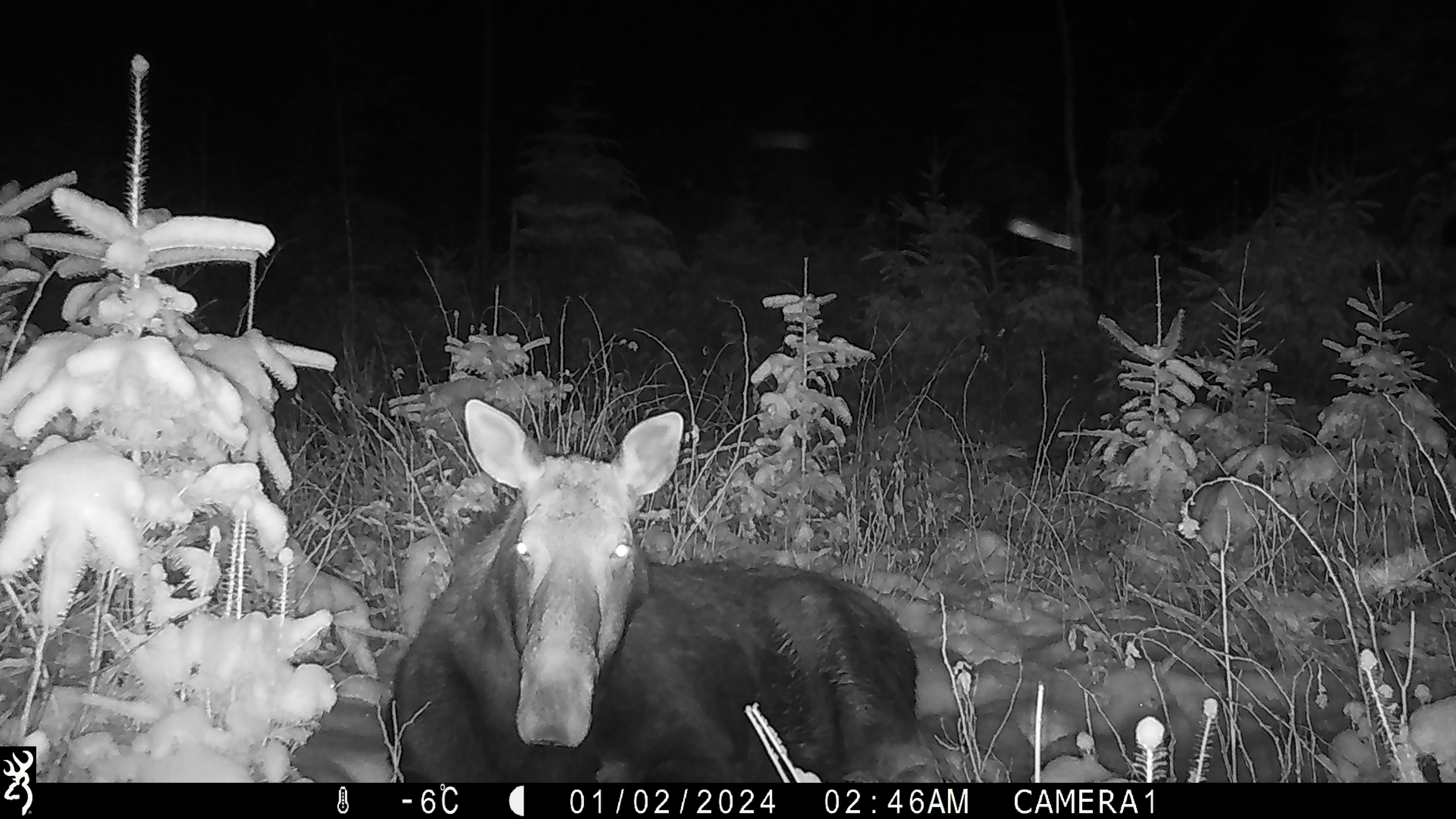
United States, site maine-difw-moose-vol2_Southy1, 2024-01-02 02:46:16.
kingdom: Animalia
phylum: Chordata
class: Mammalia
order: Artiodactyla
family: Cervidae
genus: Alces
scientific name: Alces alces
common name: moose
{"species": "moose (Alces alces)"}